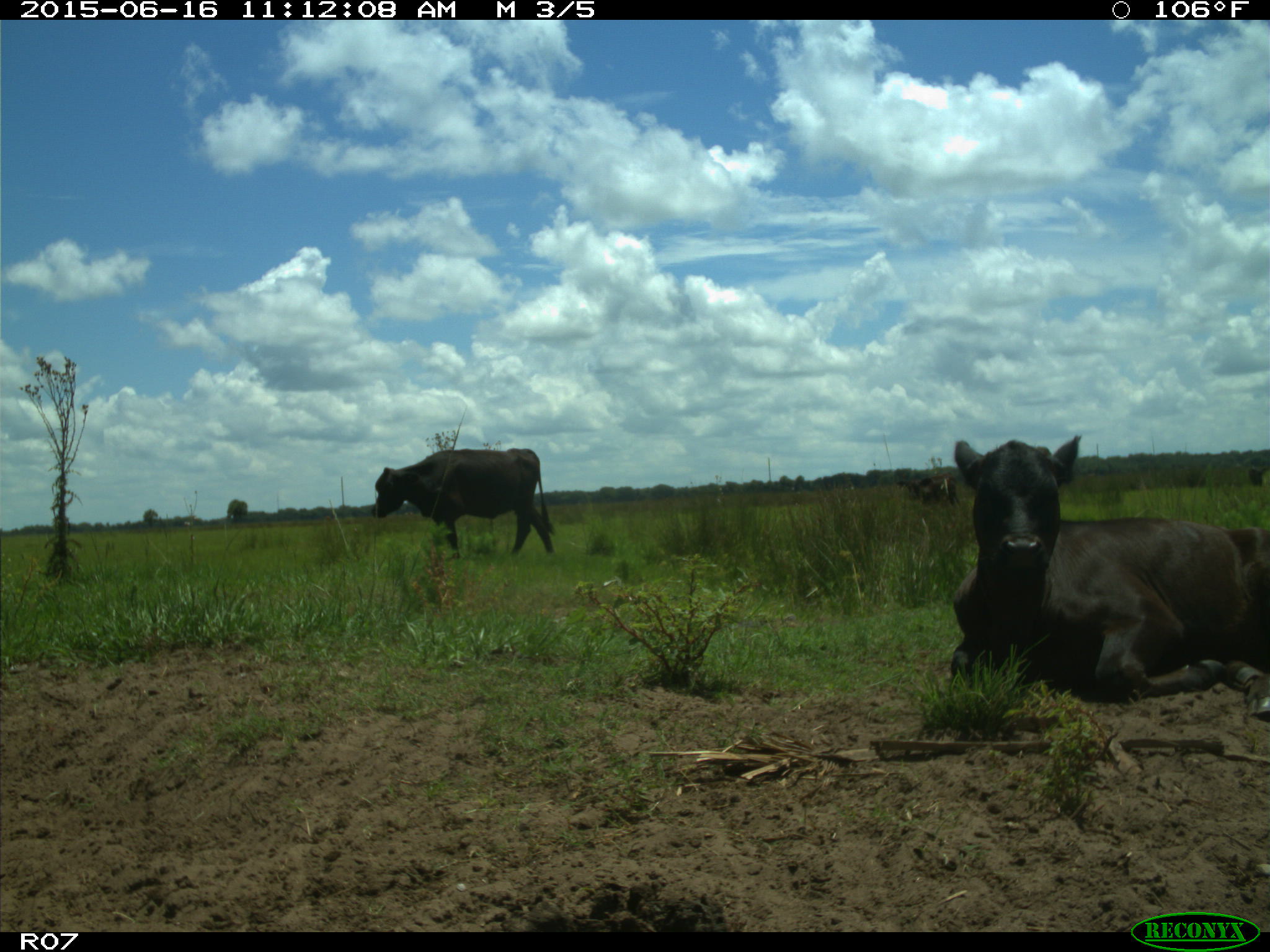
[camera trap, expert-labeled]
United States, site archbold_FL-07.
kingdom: Animalia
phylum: Chordata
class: Mammalia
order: Artiodactyla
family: Bovidae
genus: Bos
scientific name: Bos taurus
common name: domestic cow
Bos taurus (domestic cow).